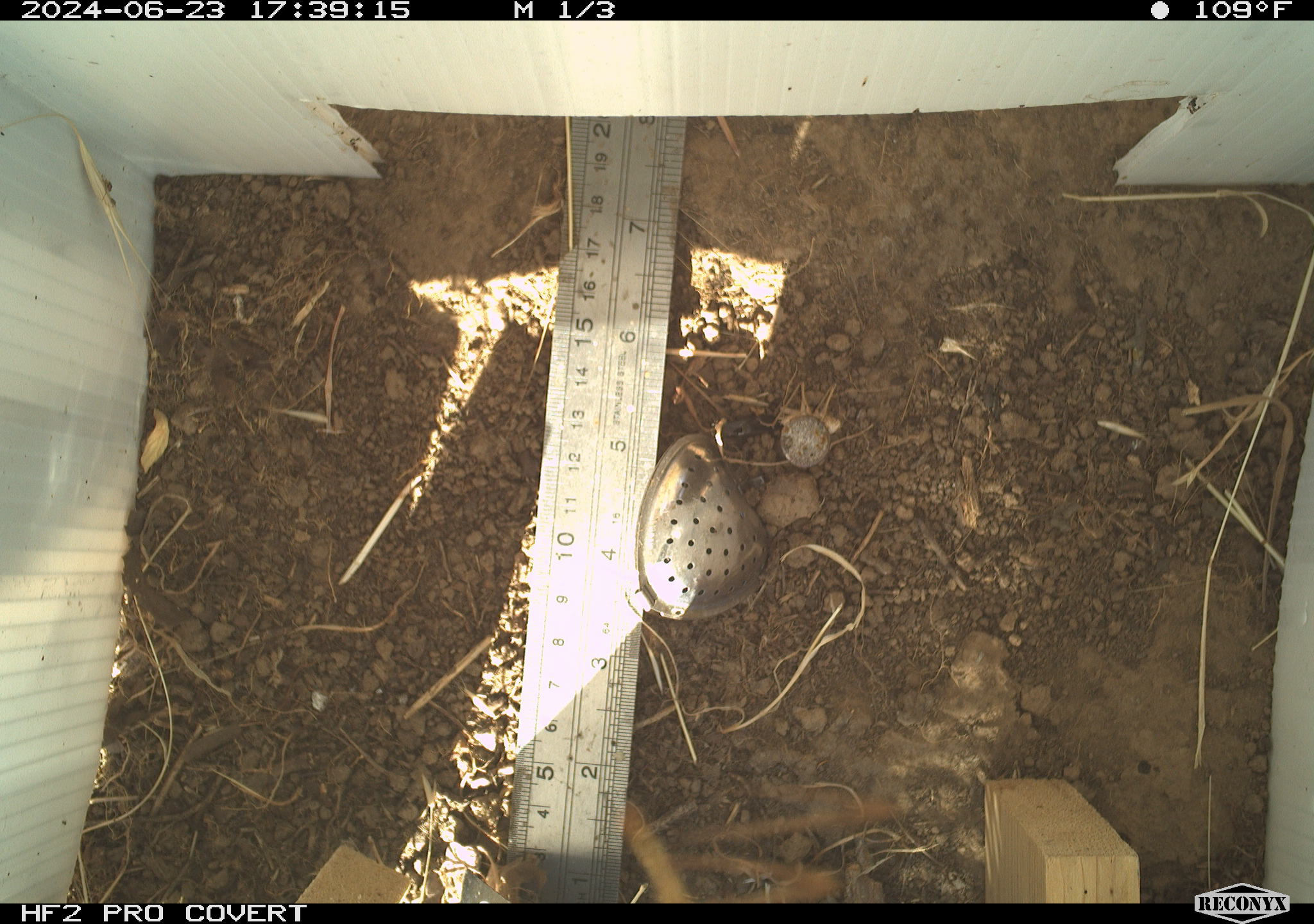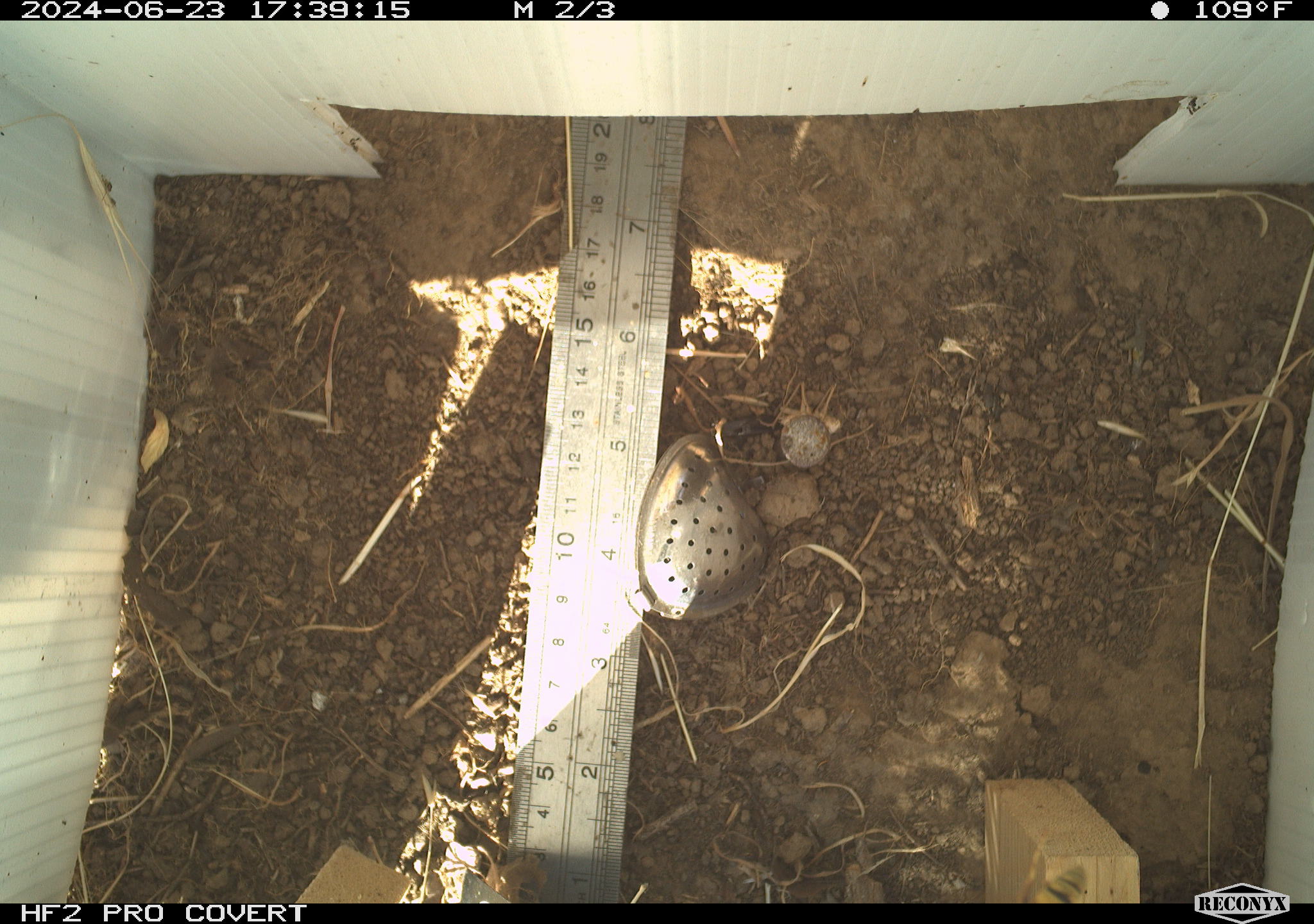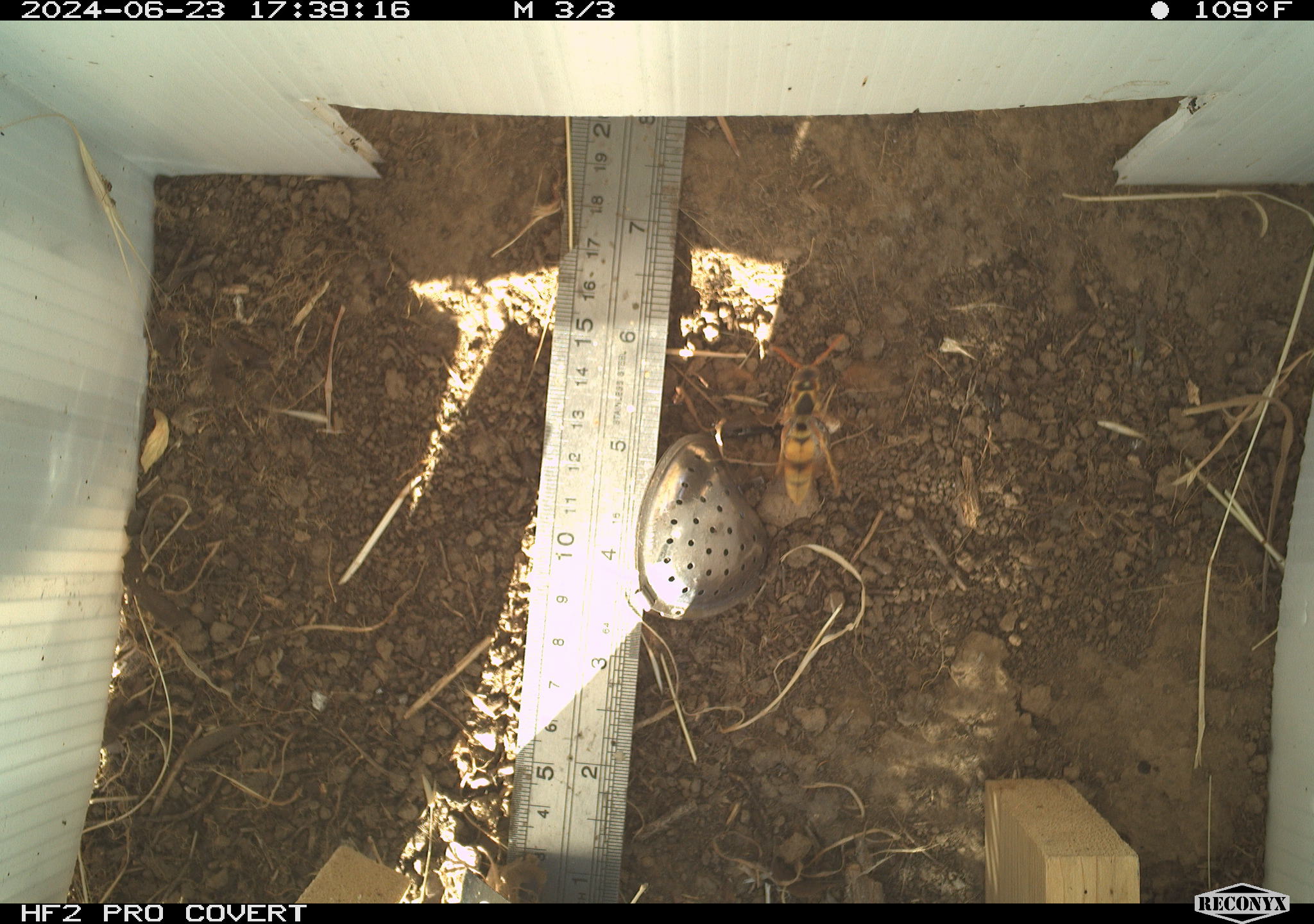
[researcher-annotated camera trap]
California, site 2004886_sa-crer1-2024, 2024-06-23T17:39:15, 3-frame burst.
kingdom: Animalia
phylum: Arthropoda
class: Insecta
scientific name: Insecta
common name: insect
Insect (Insecta).